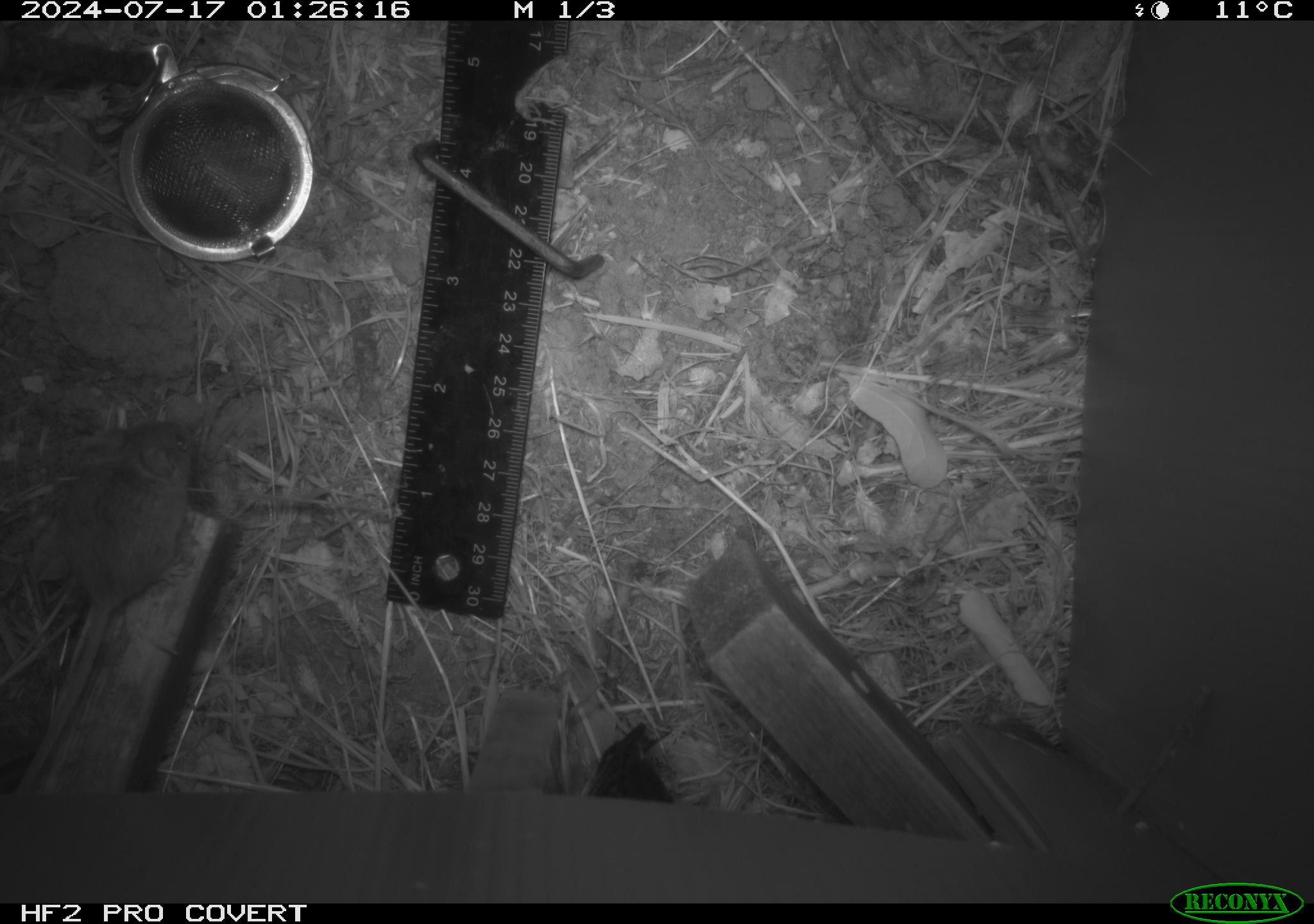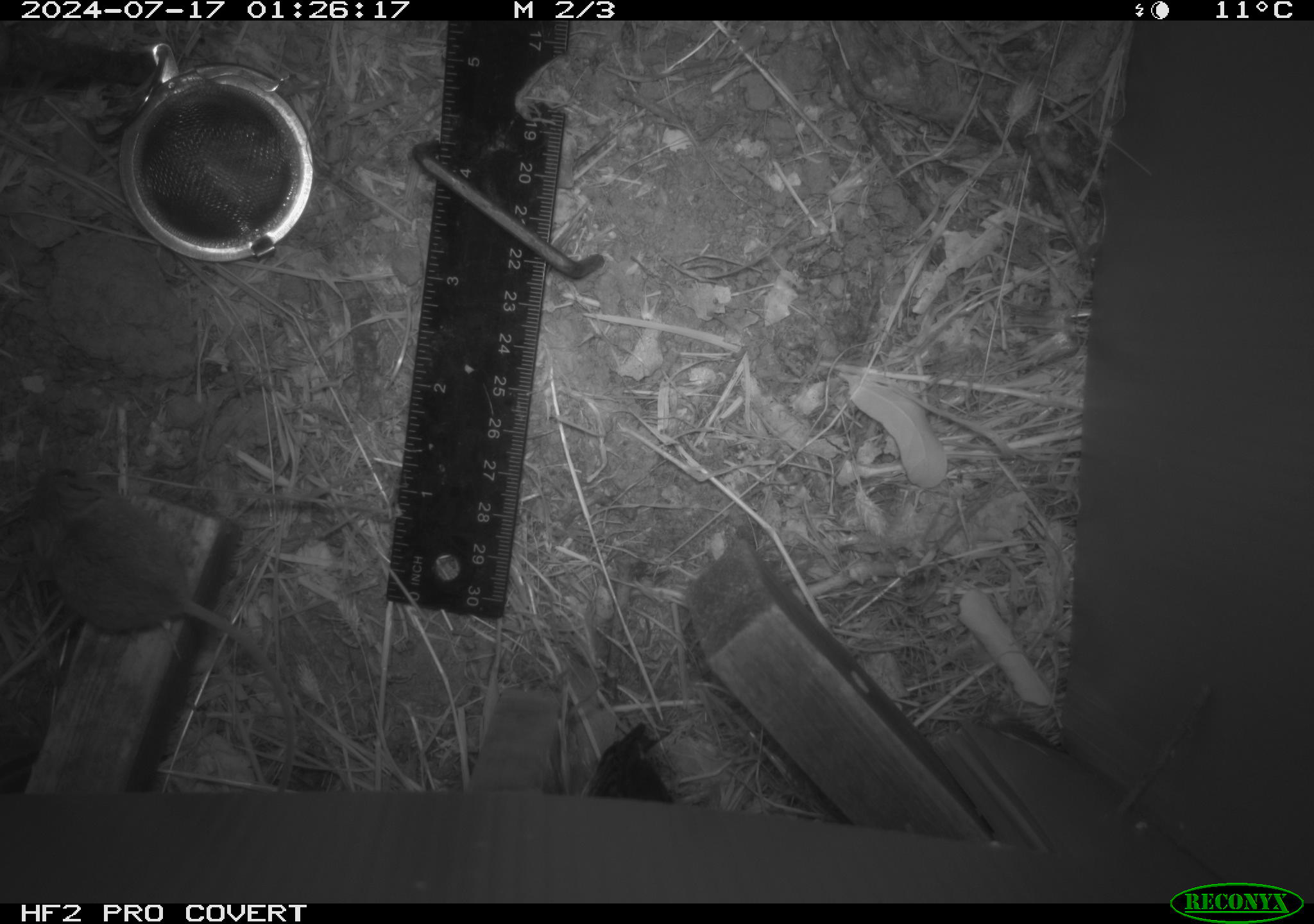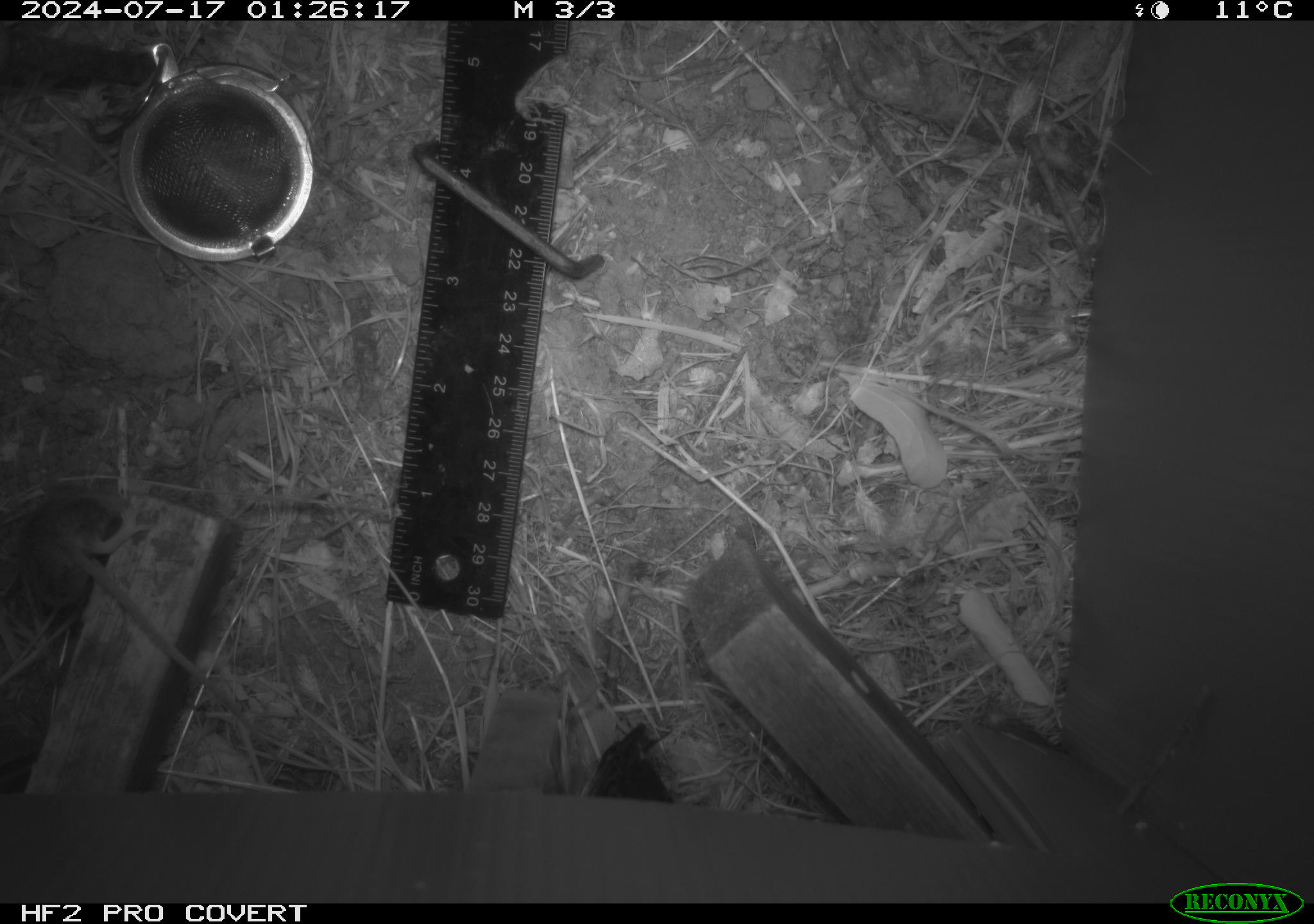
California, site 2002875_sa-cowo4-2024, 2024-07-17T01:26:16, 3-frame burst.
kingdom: Animalia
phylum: Chordata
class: Mammalia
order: Rodentia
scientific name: Rodentia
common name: mouse species